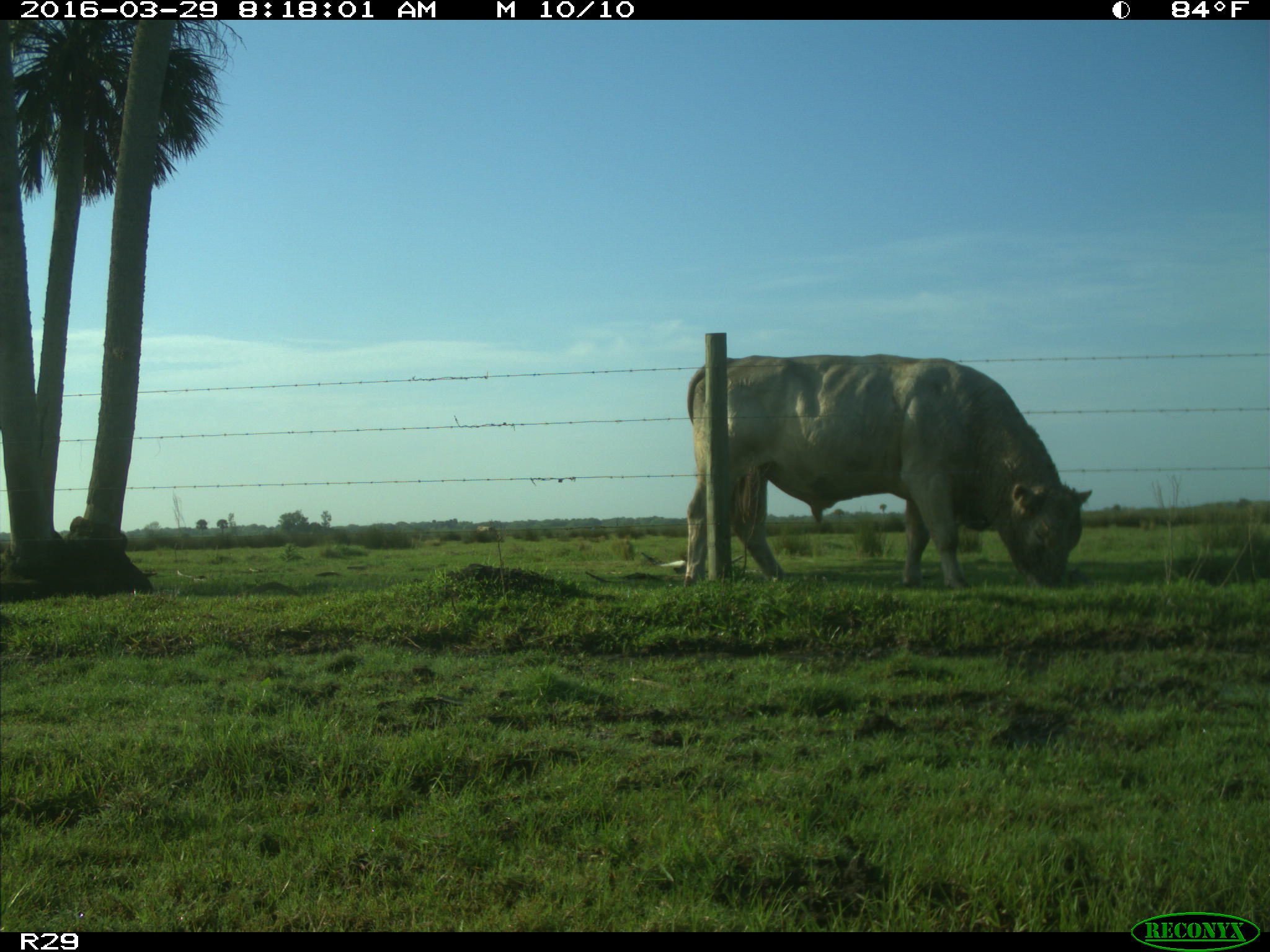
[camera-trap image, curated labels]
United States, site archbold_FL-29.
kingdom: Animalia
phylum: Chordata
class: Mammalia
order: Artiodactyla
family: Bovidae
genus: Bos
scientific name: Bos taurus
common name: domestic cow